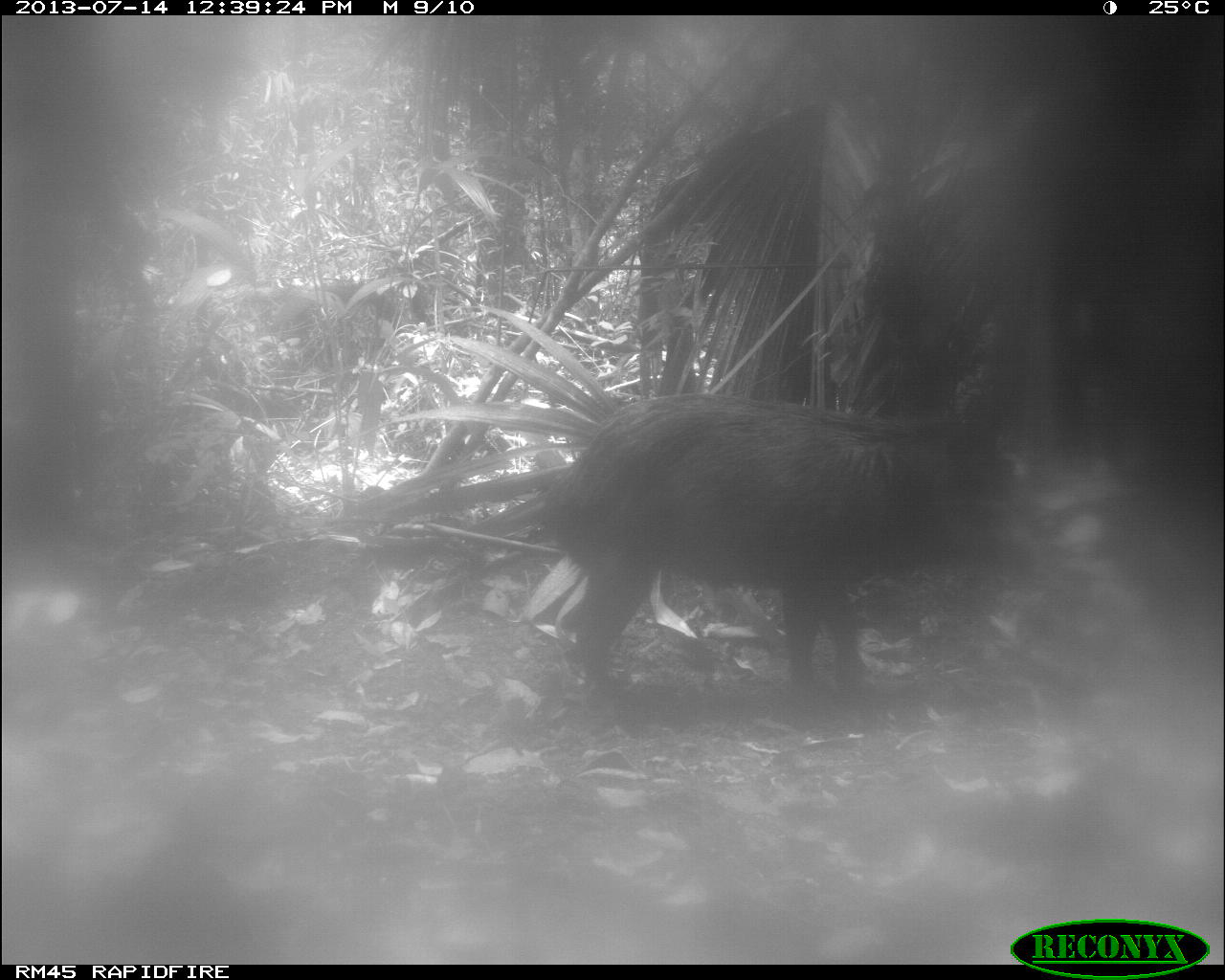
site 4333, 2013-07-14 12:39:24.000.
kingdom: Animalia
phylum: Chordata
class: Mammalia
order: Artiodactyla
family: Tayassuidae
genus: Tayassu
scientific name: Tayassu pecari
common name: white-lipped peccary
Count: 2.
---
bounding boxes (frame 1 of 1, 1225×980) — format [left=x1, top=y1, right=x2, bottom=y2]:
tayassu pecari: [left=529, top=389, right=1029, bottom=729]